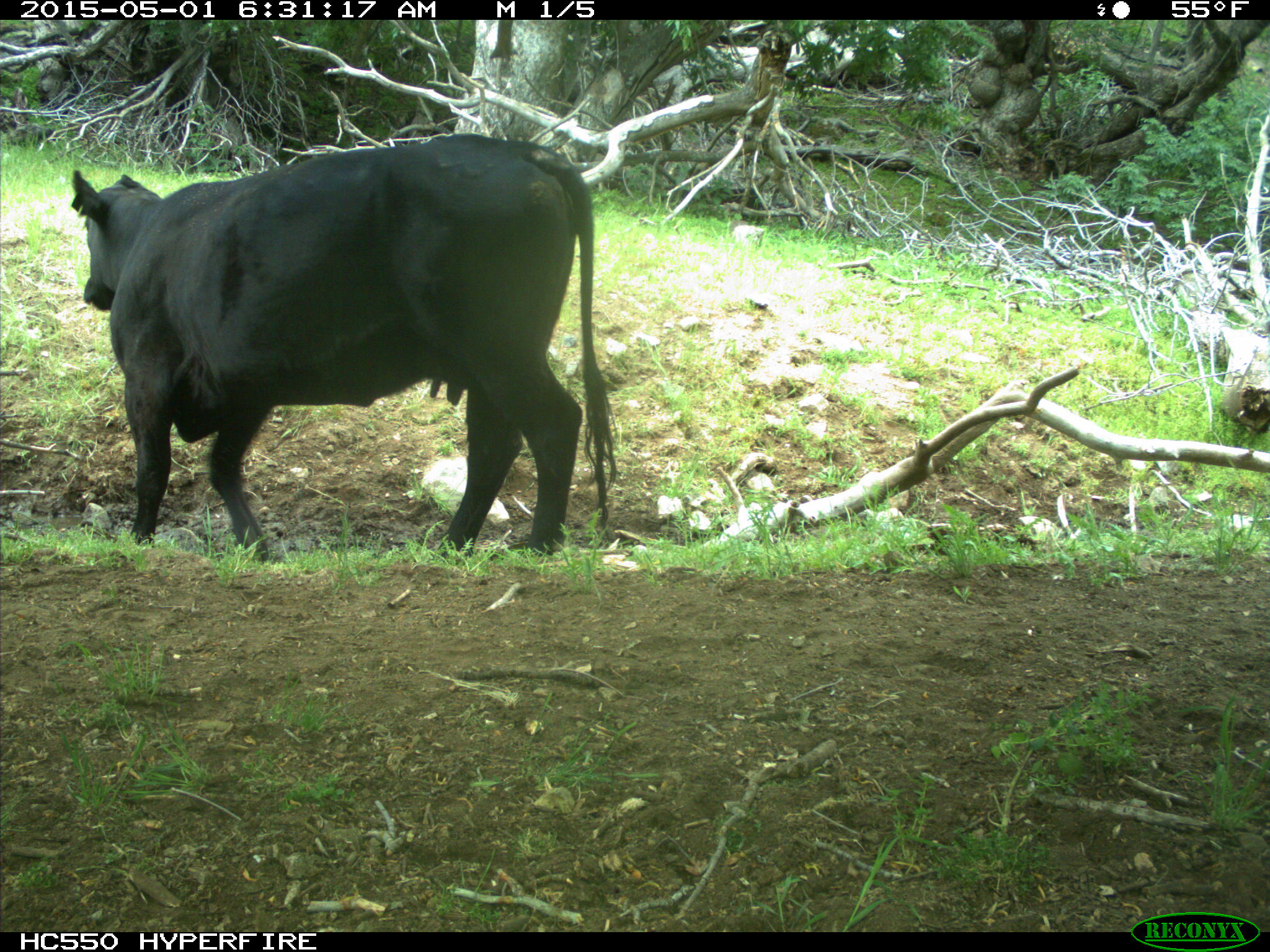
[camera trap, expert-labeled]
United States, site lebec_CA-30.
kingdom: Animalia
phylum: Chordata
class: Mammalia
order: Artiodactyla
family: Bovidae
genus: Bos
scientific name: Bos taurus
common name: domestic cow